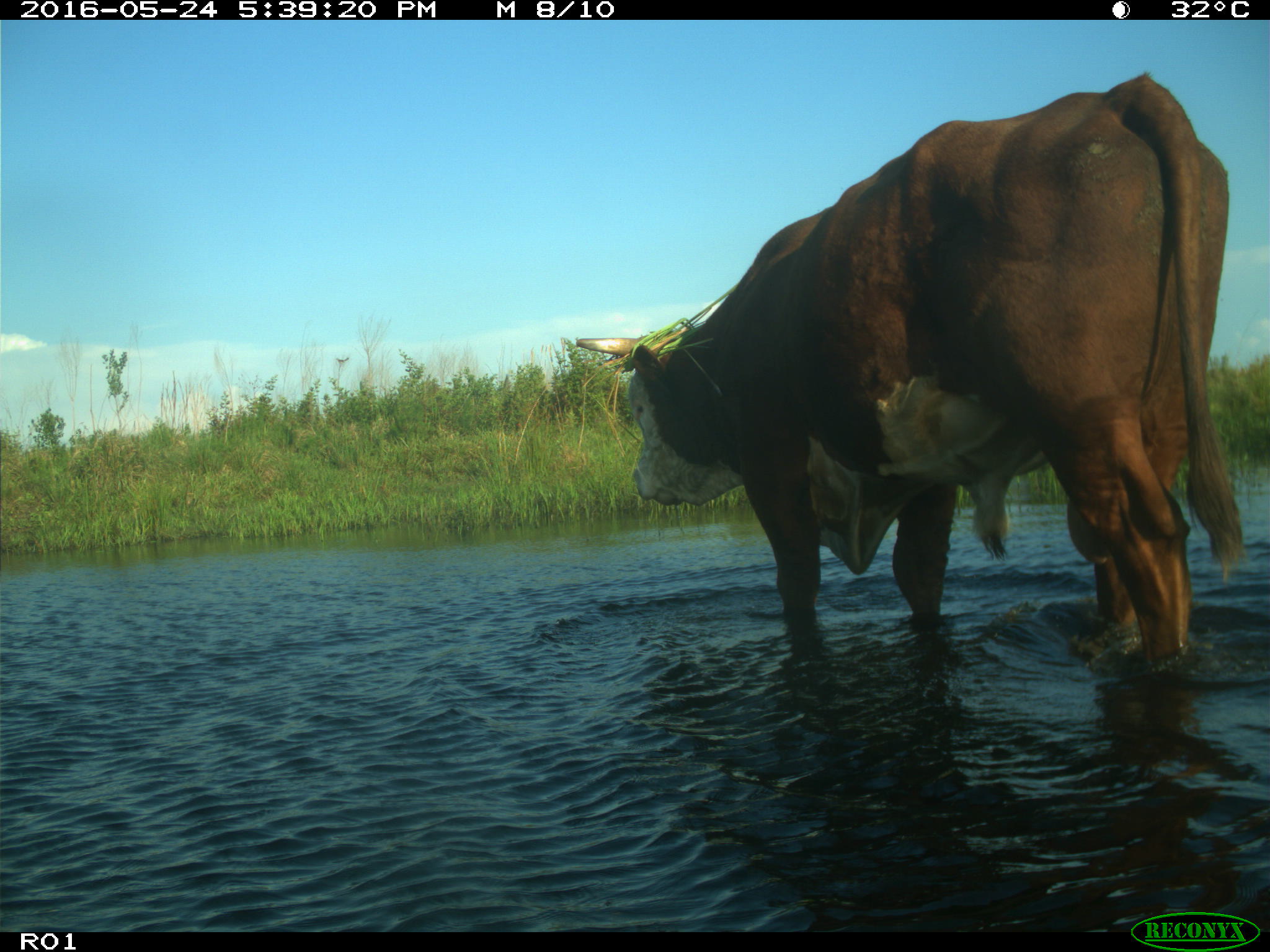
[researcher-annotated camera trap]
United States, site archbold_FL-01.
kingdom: Animalia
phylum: Chordata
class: Mammalia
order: Artiodactyla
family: Bovidae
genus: Bos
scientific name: Bos taurus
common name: domestic cow